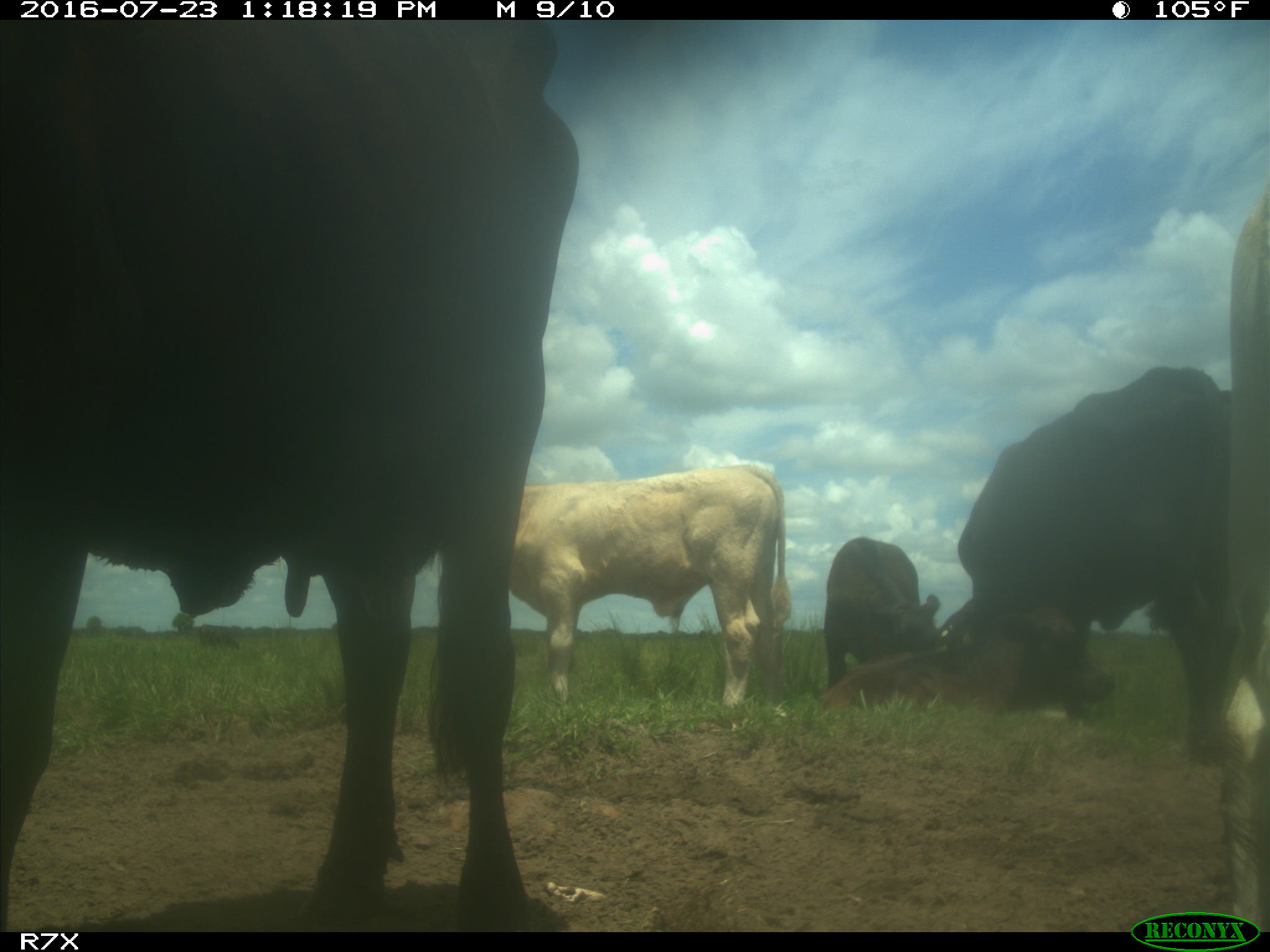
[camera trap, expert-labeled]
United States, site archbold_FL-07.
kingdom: Animalia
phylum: Chordata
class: Mammalia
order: Artiodactyla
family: Bovidae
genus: Bos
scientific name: Bos taurus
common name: domestic cow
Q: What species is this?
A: Bos taurus (domestic cow).